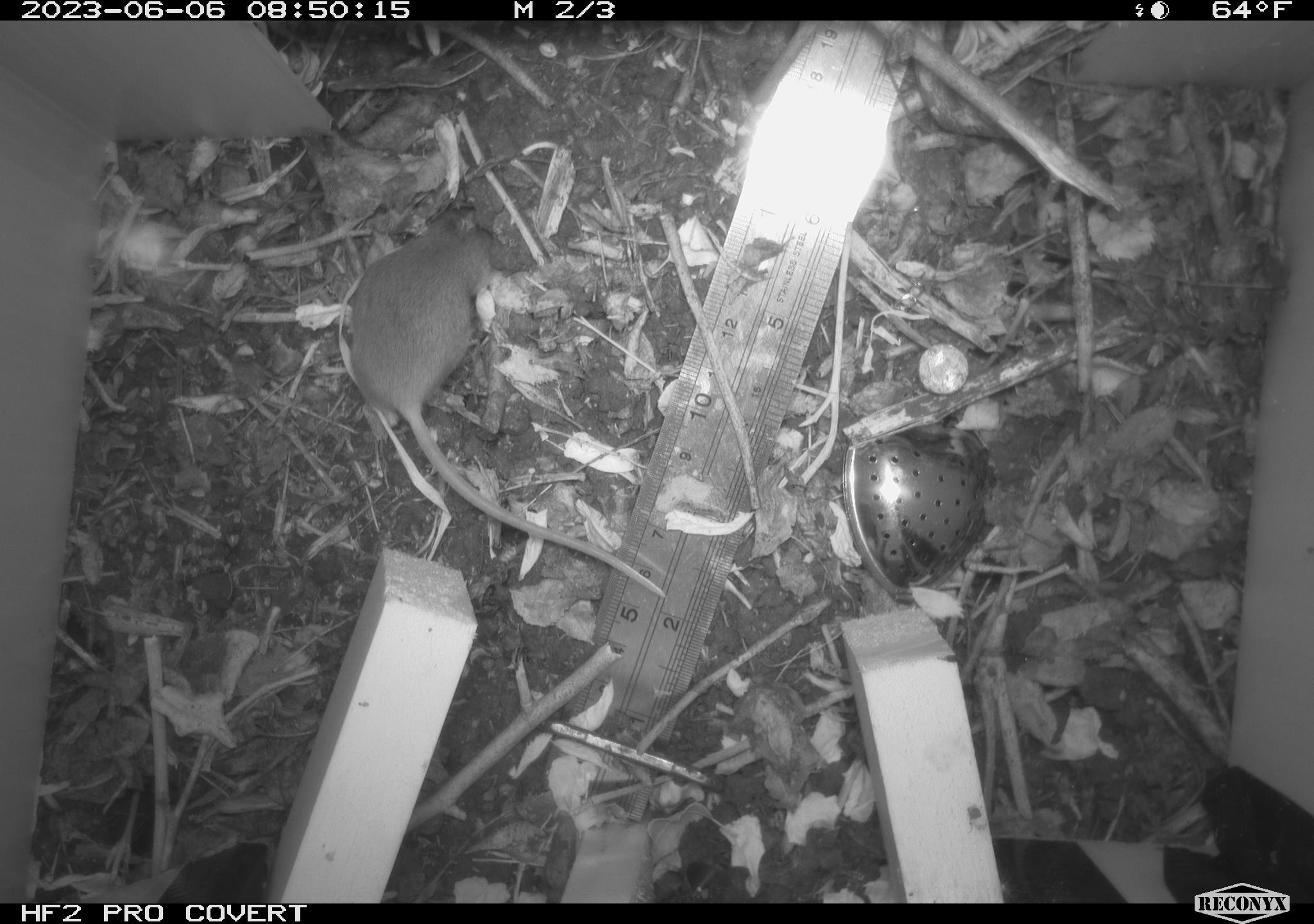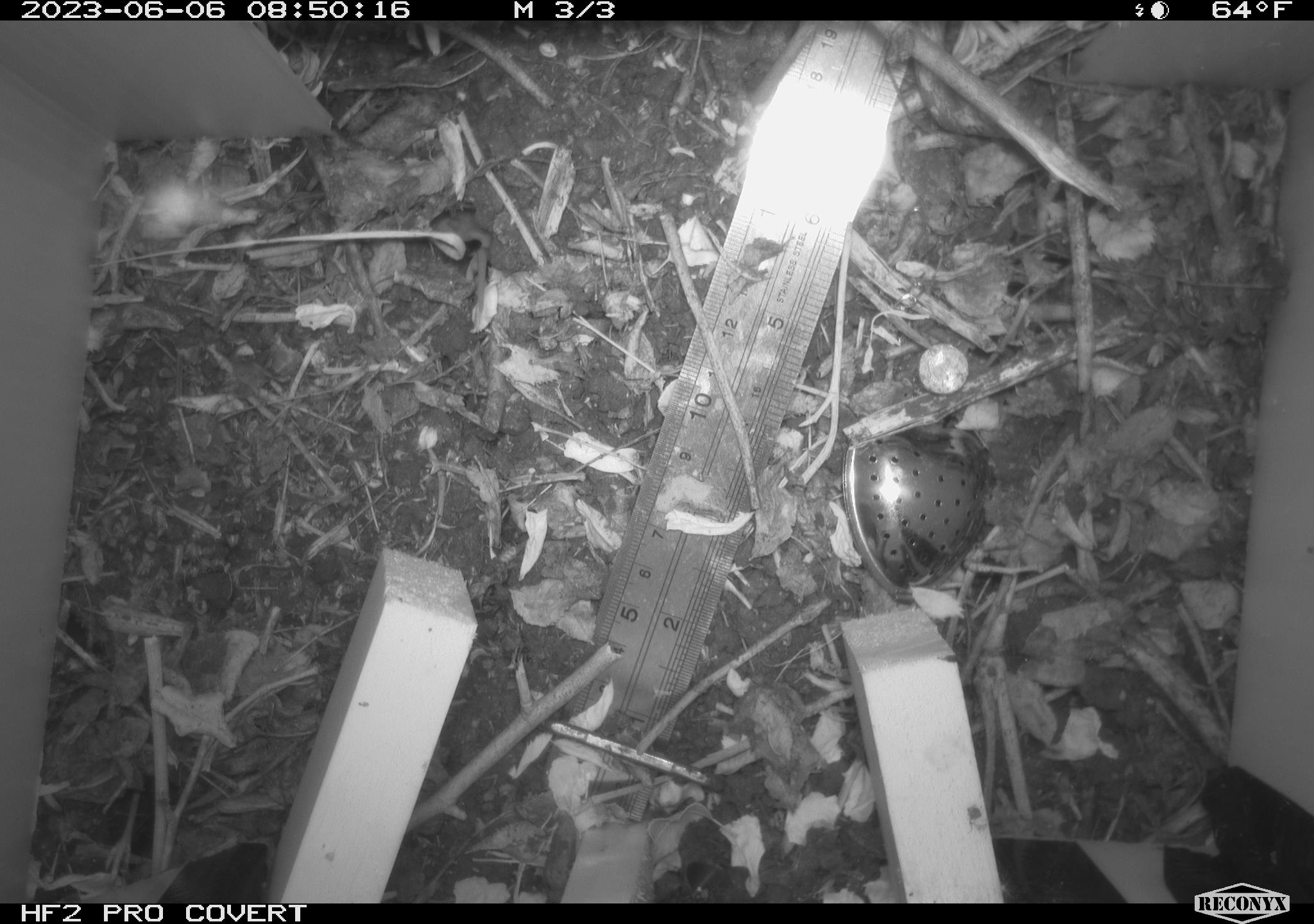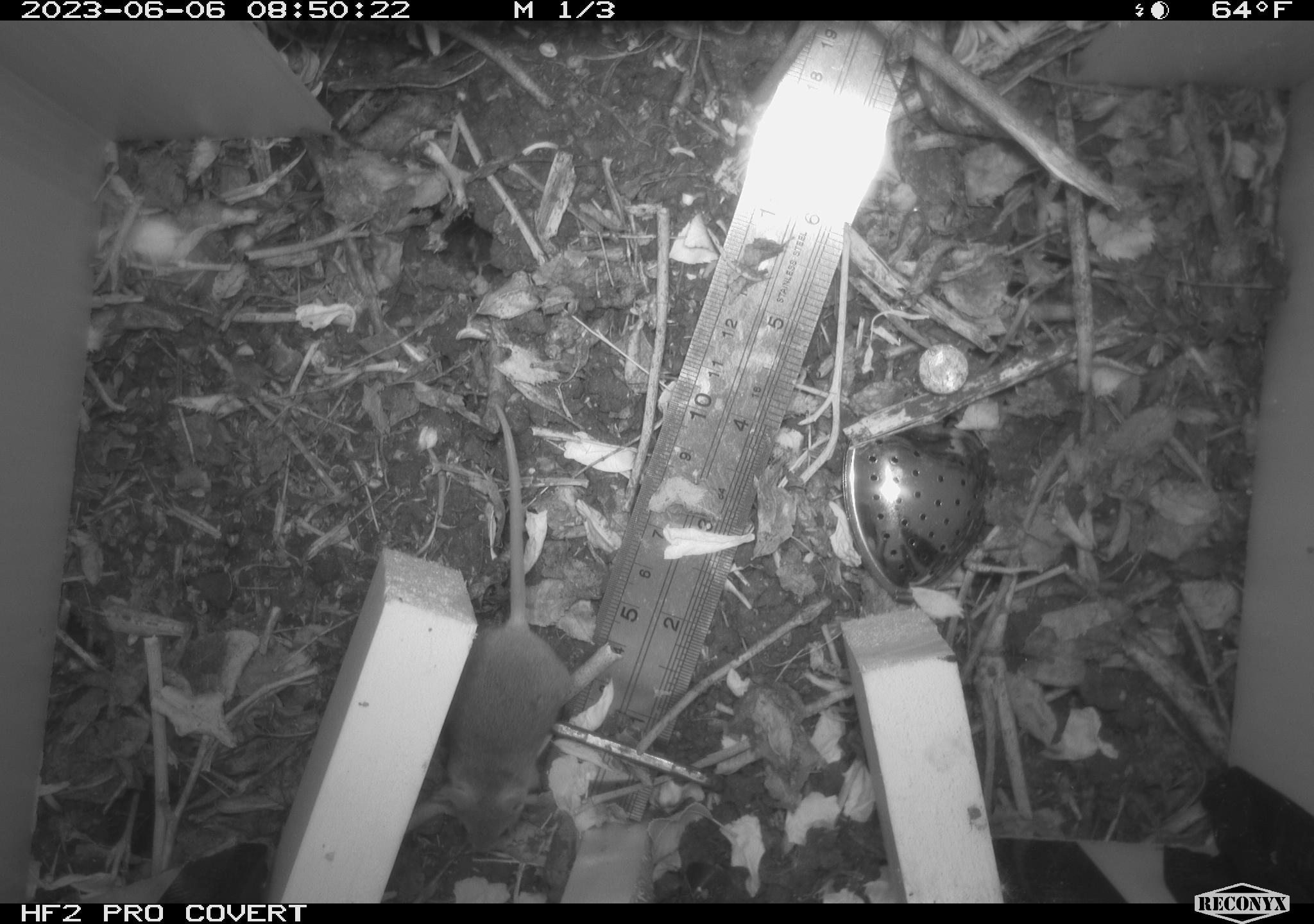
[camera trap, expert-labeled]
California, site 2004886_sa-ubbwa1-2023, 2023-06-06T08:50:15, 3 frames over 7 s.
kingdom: Animalia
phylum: Chordata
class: Mammalia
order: Rodentia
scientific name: Rodentia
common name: rodent